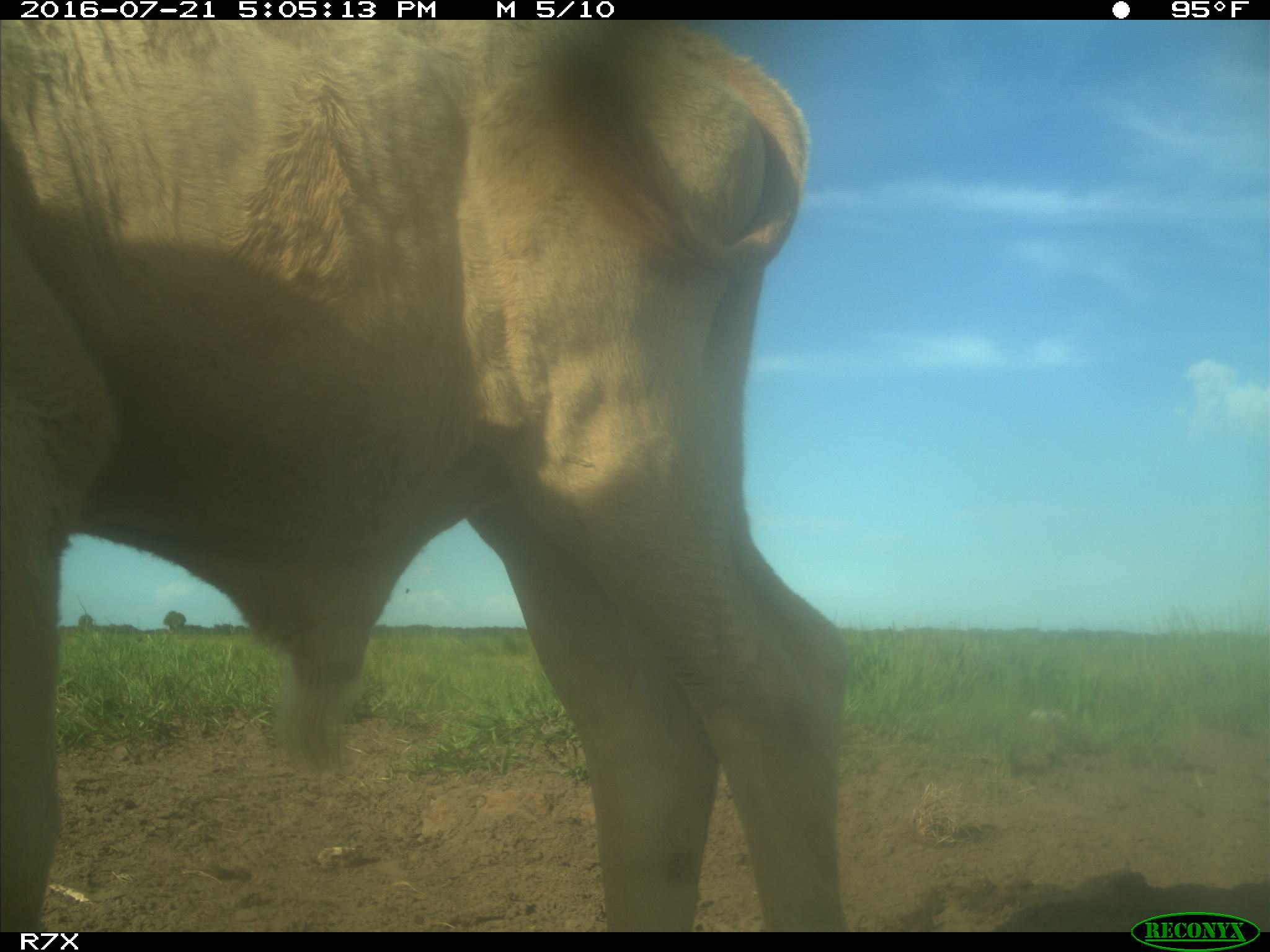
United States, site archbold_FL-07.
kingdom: Animalia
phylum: Chordata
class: Mammalia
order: Artiodactyla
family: Bovidae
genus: Bos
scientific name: Bos taurus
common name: domestic cow